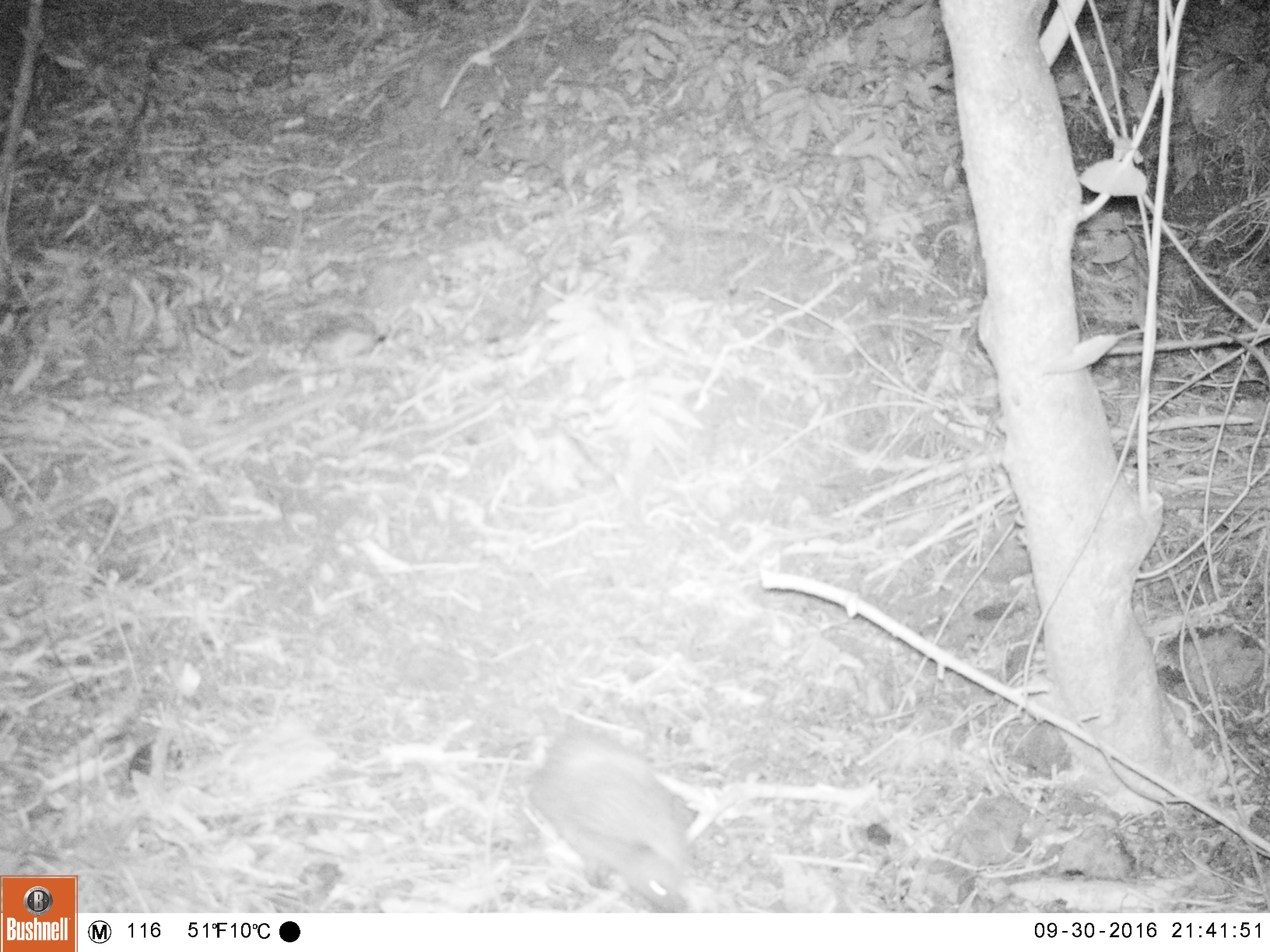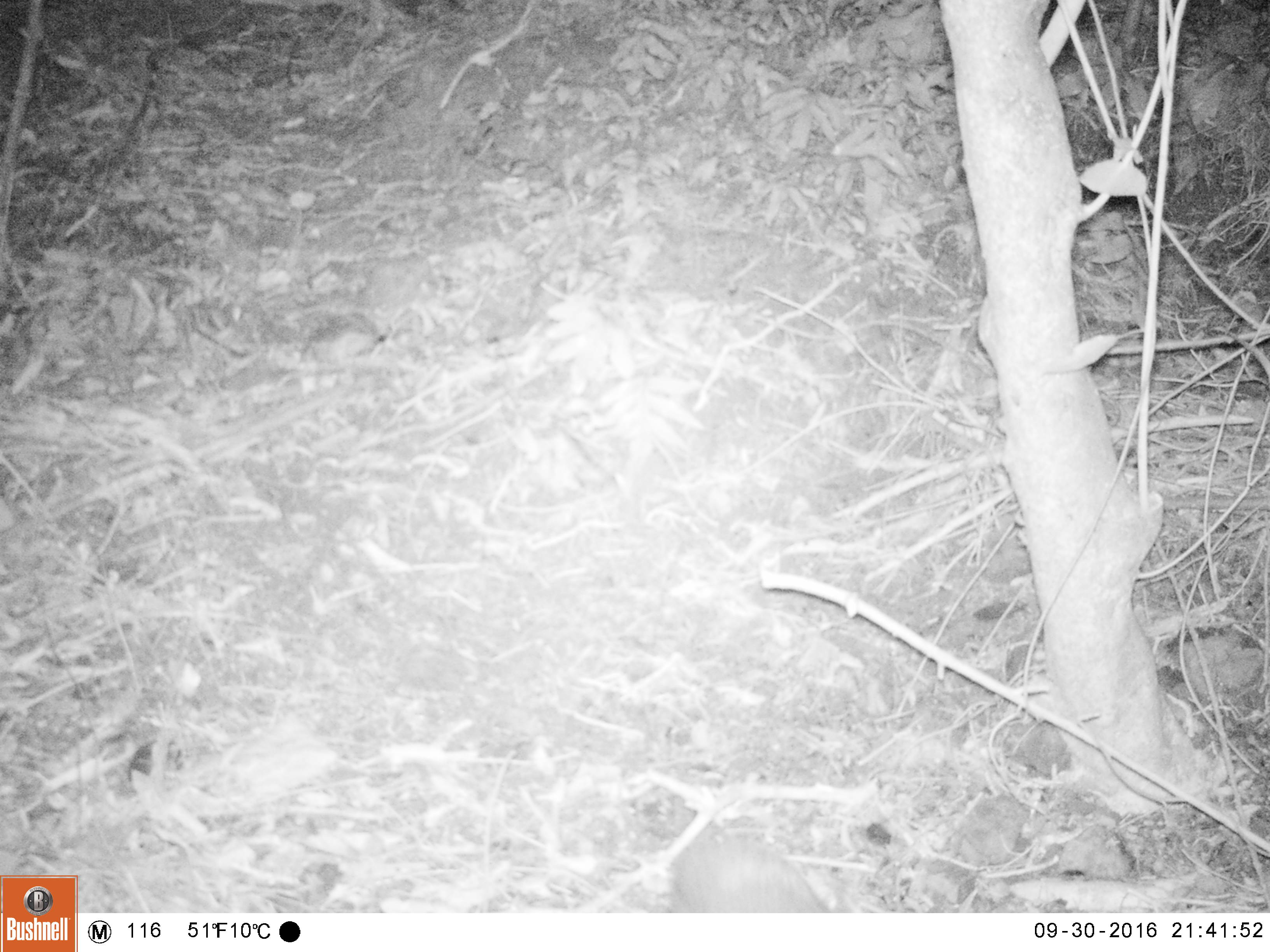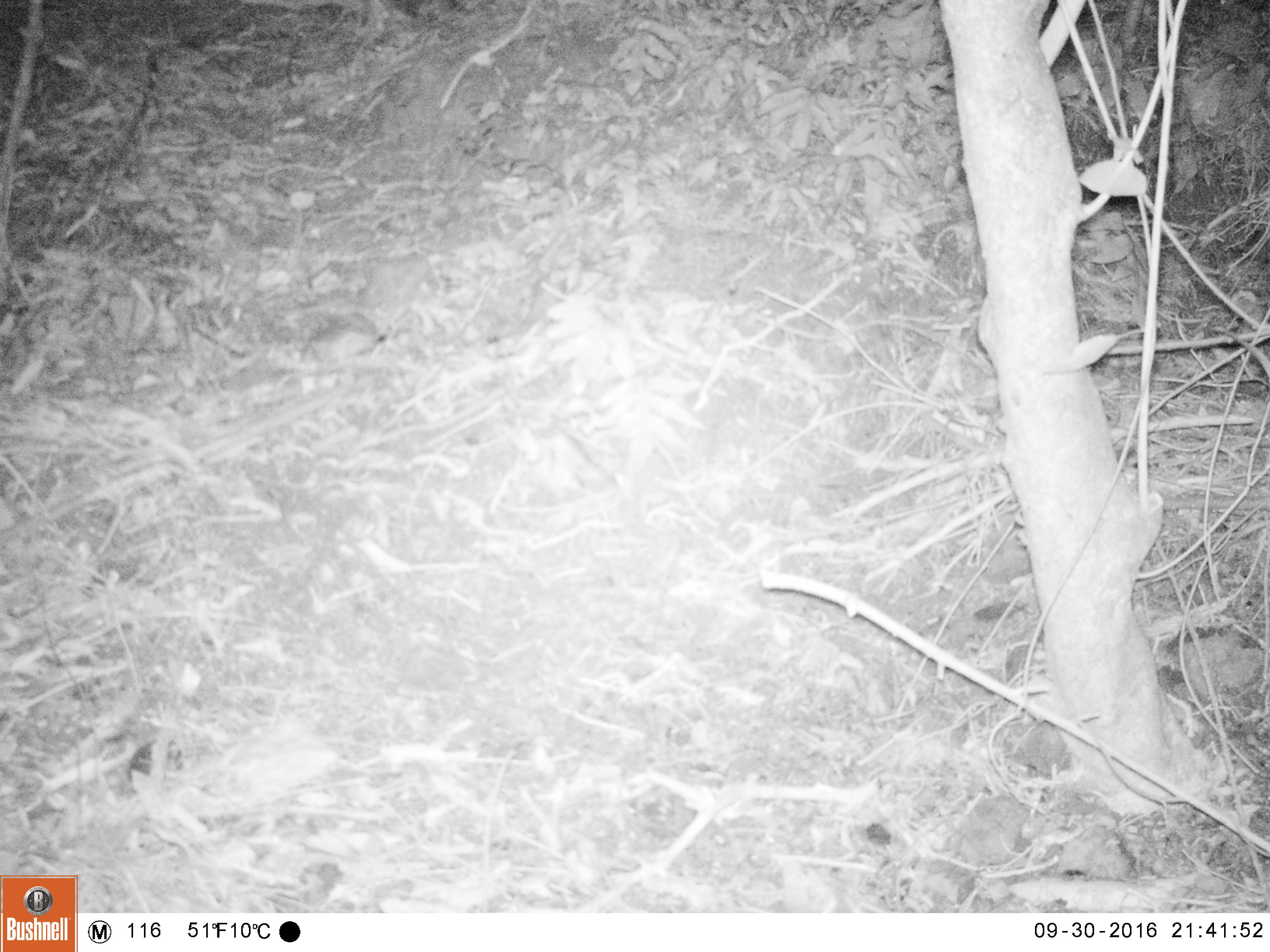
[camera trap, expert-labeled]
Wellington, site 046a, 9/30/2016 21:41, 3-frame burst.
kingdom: Animalia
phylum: Chordata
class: Mammalia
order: Eulipotyphla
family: Erinaceidae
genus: Erinaceus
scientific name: Erinaceus europaeus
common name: hedgehog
Hedgehog (Erinaceus europaeus).